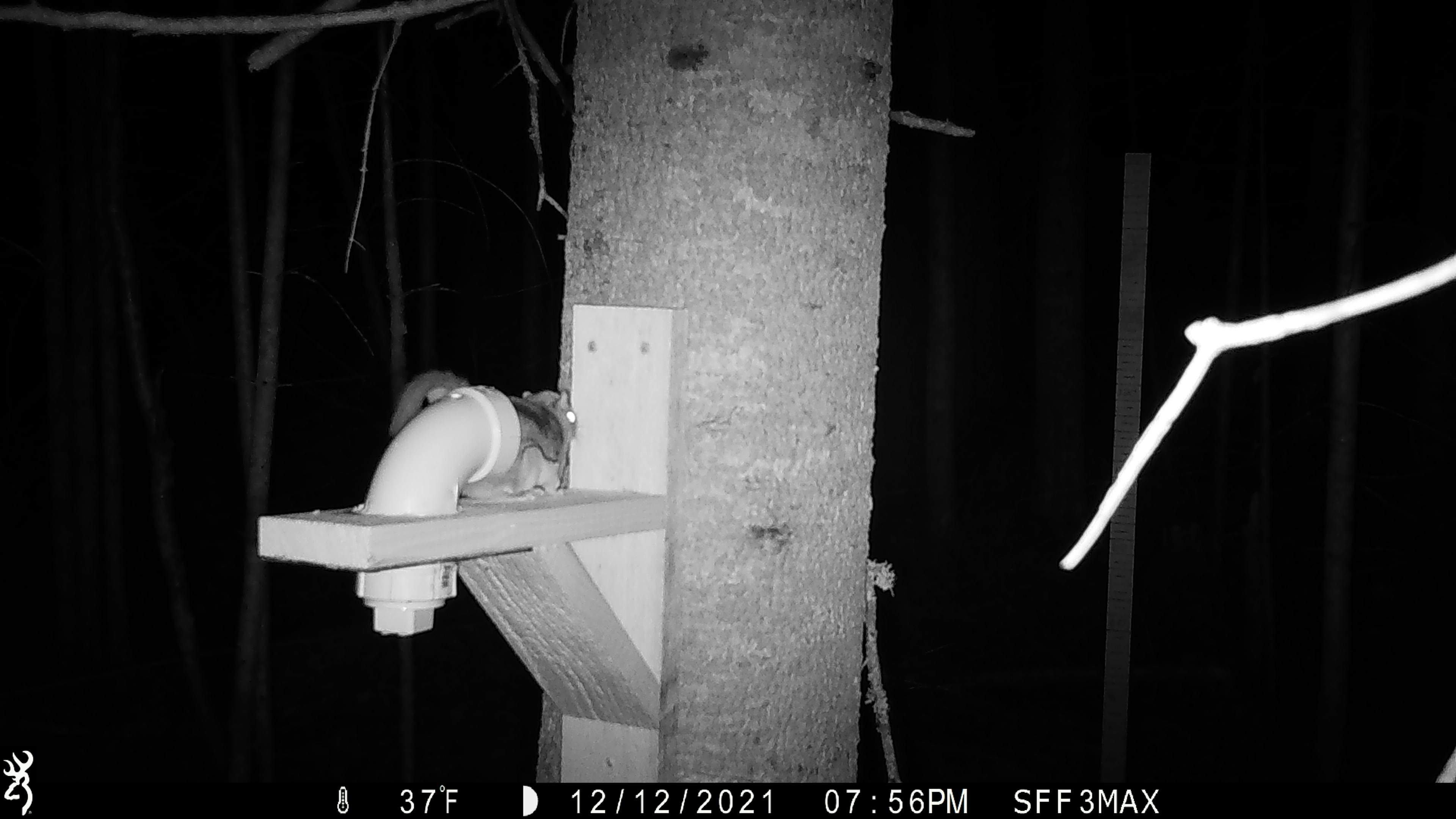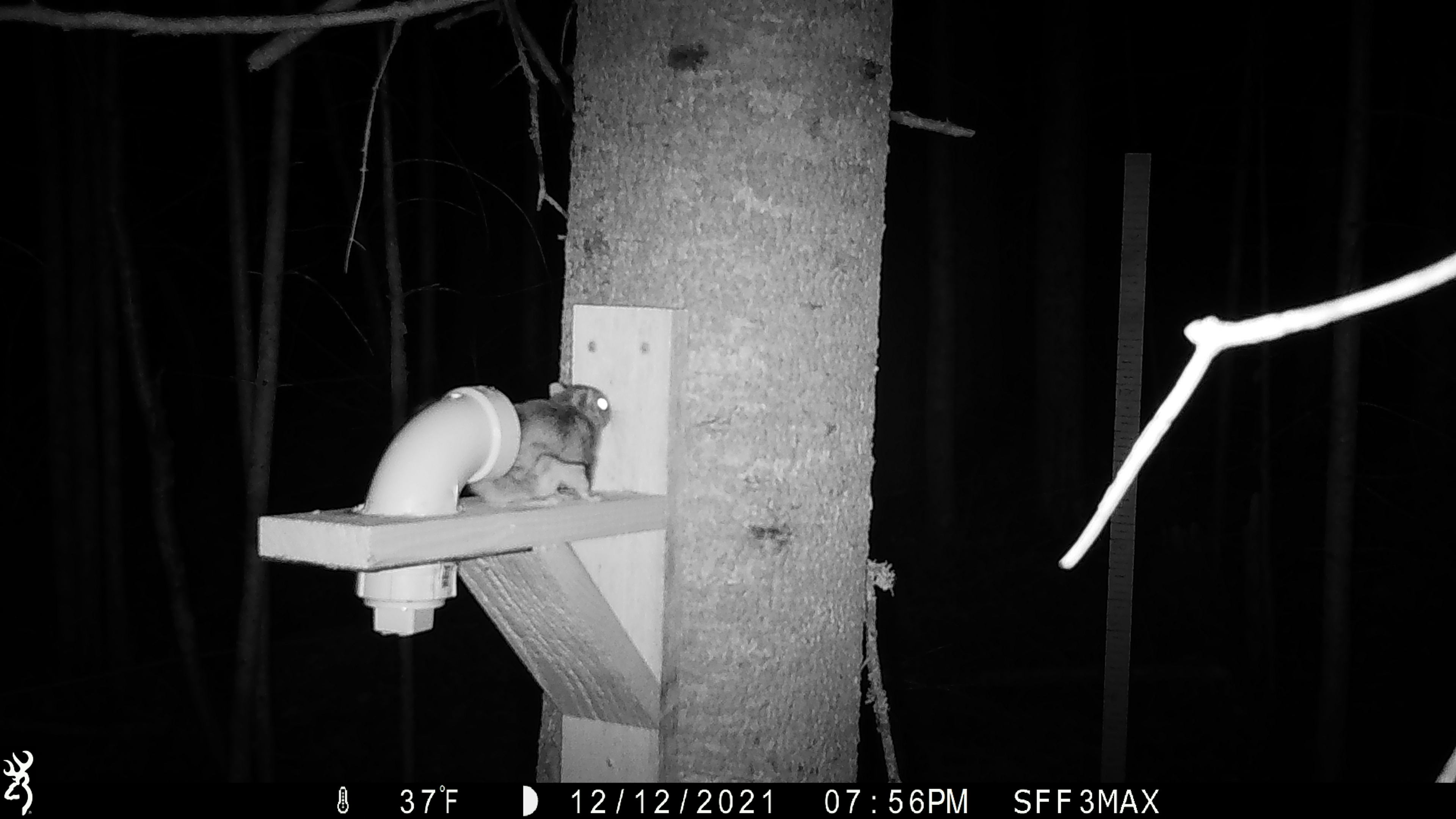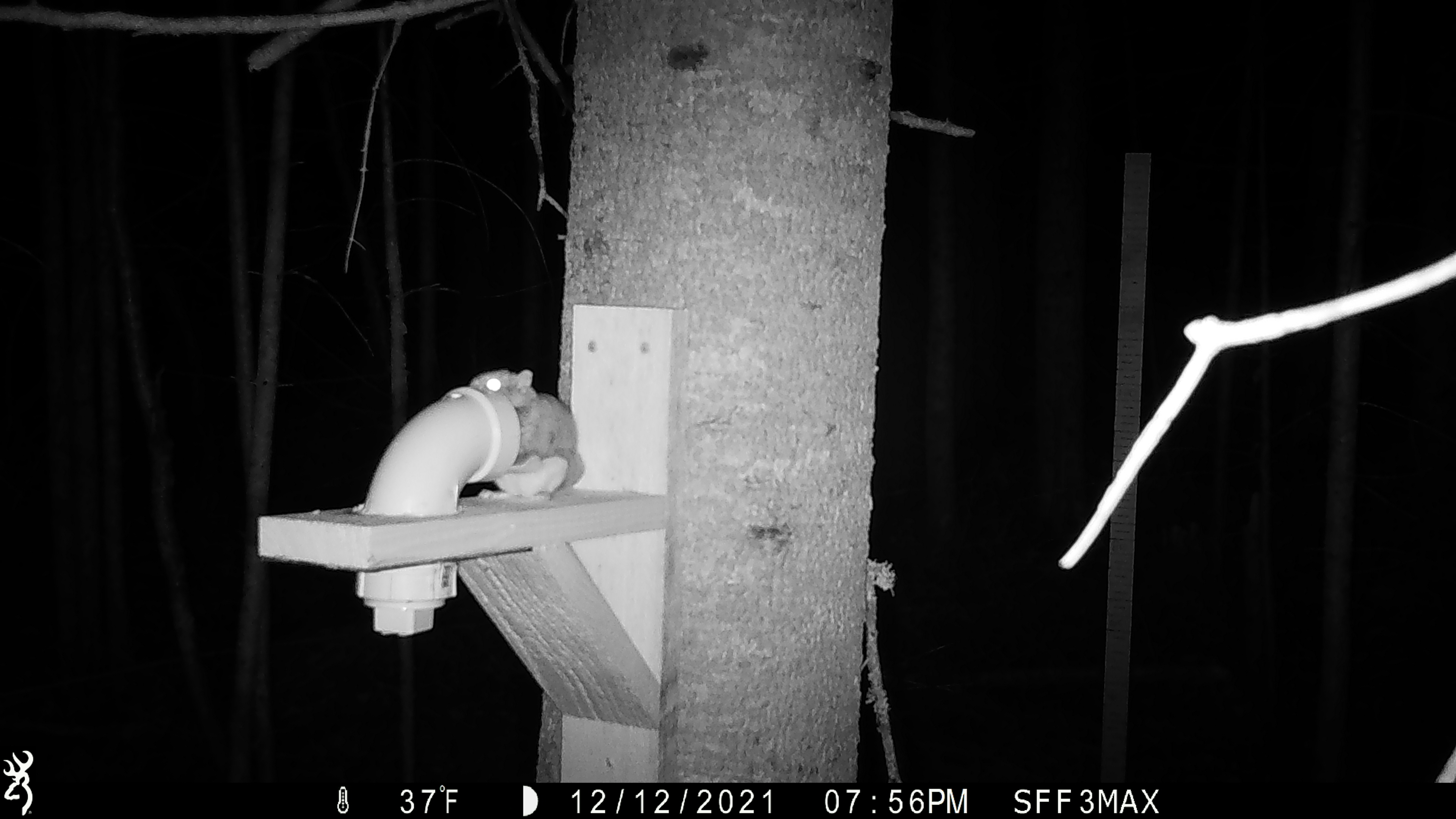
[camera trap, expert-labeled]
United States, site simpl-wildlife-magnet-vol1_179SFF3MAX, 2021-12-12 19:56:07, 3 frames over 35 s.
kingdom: Animalia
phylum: Chordata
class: Mammalia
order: Rodentia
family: Sciuridae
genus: Glaucomys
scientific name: Glaucomys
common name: flying squirrel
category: flying squirrel sp.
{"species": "flying squirrel sp. (flying squirrel) (Glaucomys)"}